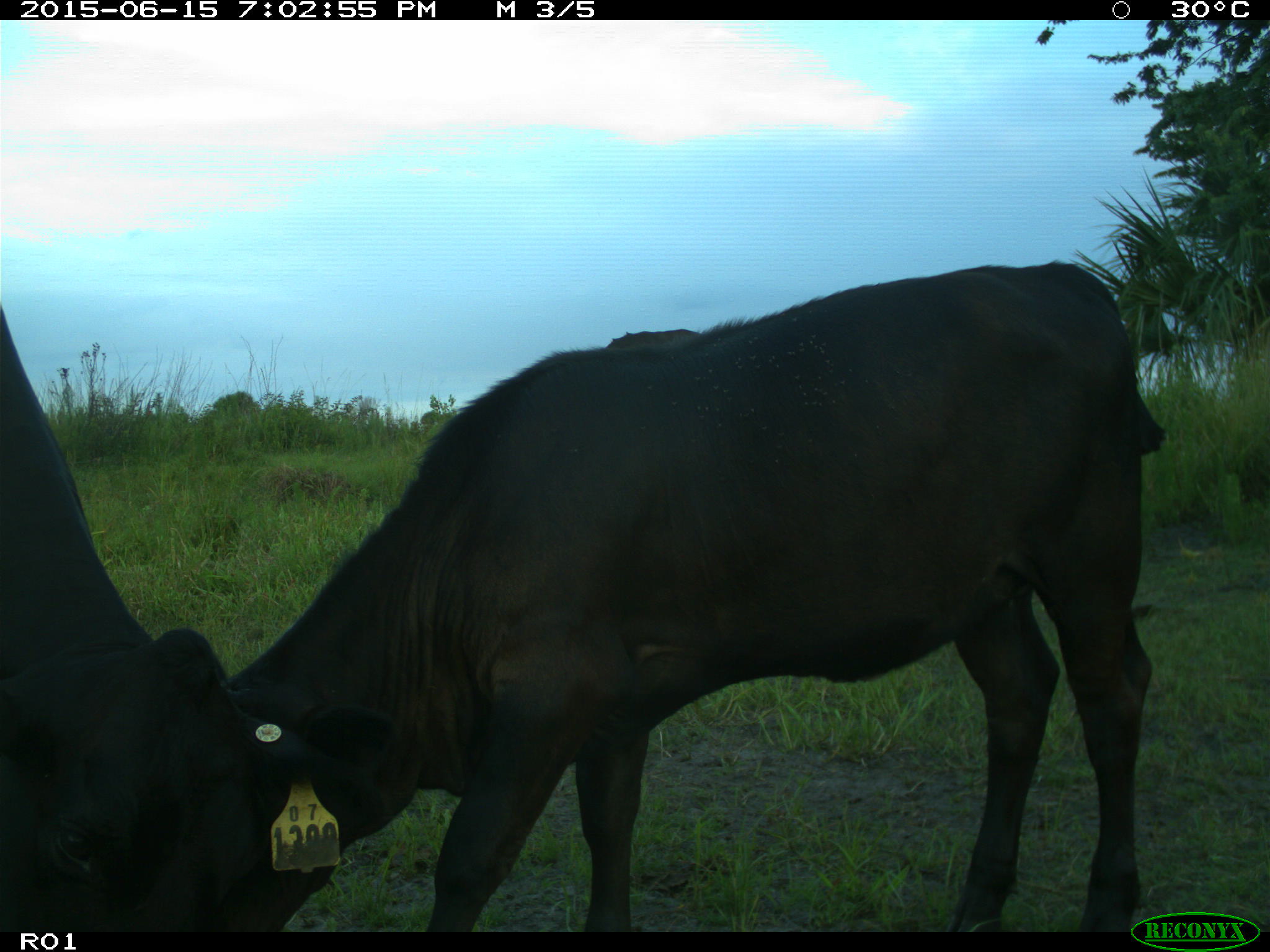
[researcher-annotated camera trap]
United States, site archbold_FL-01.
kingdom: Animalia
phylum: Chordata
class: Mammalia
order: Artiodactyla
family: Bovidae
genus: Bos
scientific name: Bos taurus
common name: domestic cow